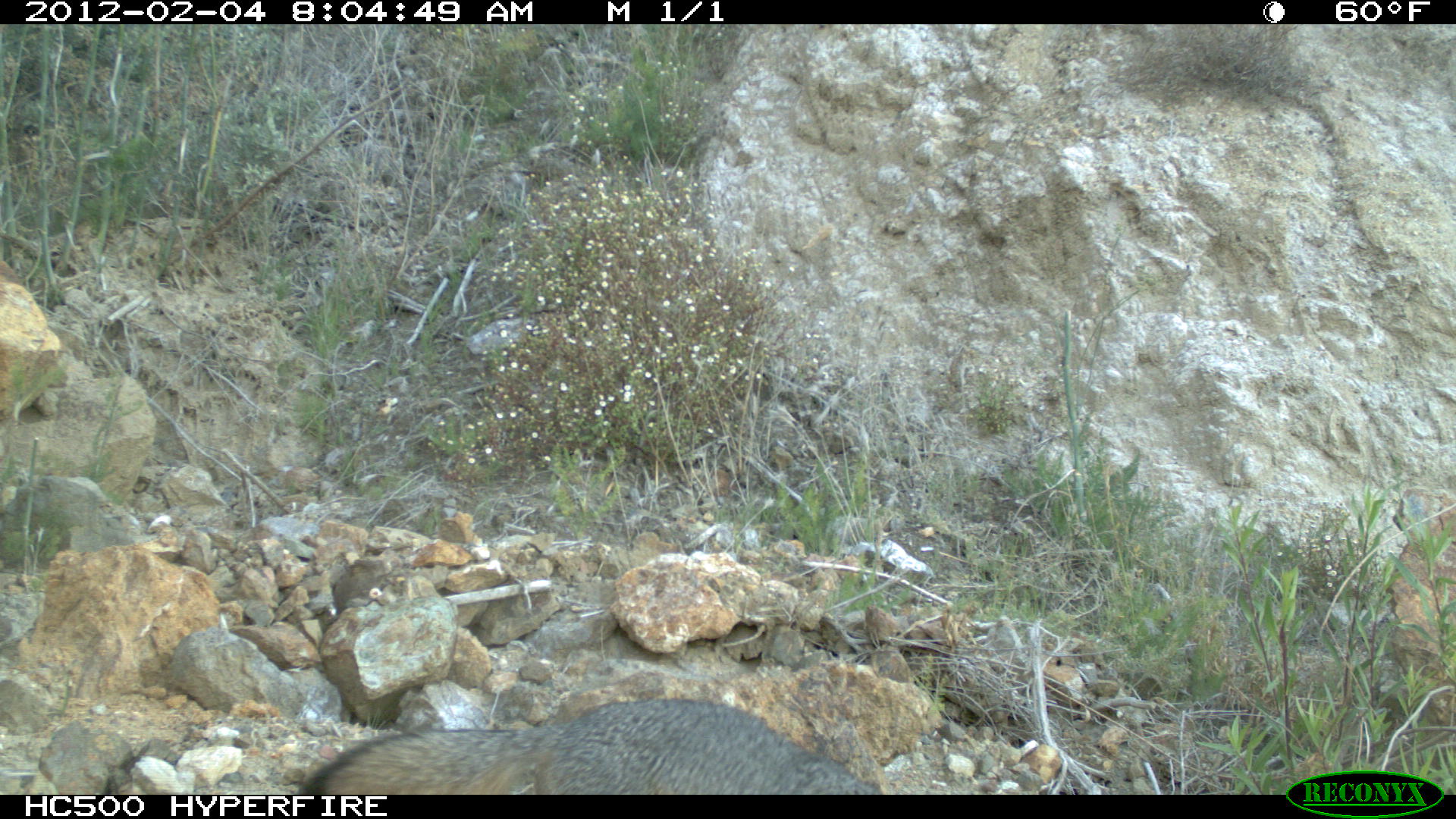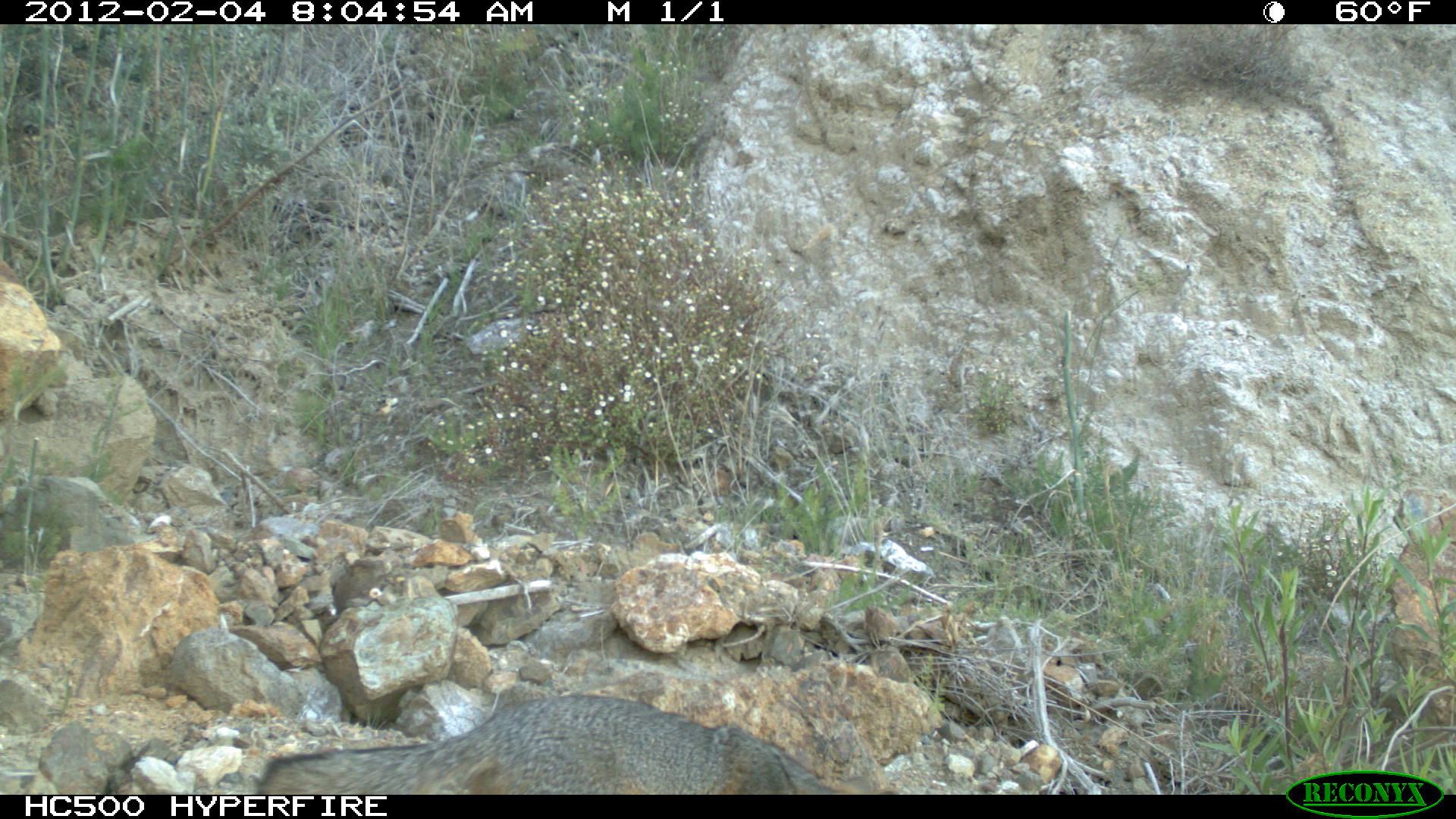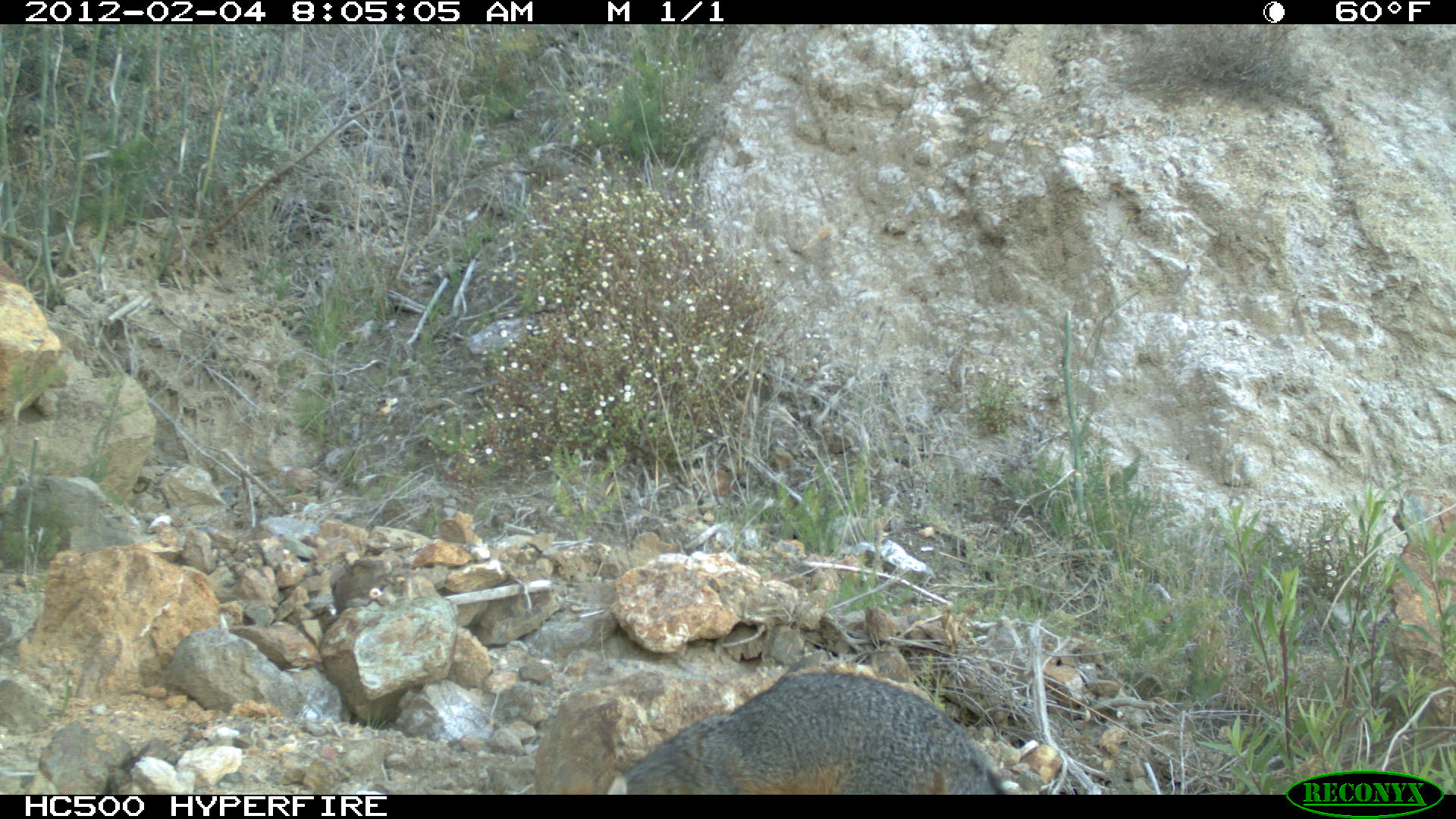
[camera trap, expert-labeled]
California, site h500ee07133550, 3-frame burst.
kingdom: Animalia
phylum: Chordata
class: Mammalia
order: Carnivora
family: Canidae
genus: Urocyon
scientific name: Urocyon littoralis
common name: island fox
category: fox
Fox (island fox) (Urocyon littoralis).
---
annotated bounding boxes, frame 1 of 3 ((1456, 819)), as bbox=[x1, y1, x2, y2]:
fox: bbox=[305, 695, 877, 793]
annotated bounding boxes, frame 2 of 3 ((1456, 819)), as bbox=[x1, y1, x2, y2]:
fox: bbox=[259, 691, 880, 792]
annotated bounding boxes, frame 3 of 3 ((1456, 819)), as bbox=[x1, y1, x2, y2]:
fox: bbox=[601, 669, 1002, 793]